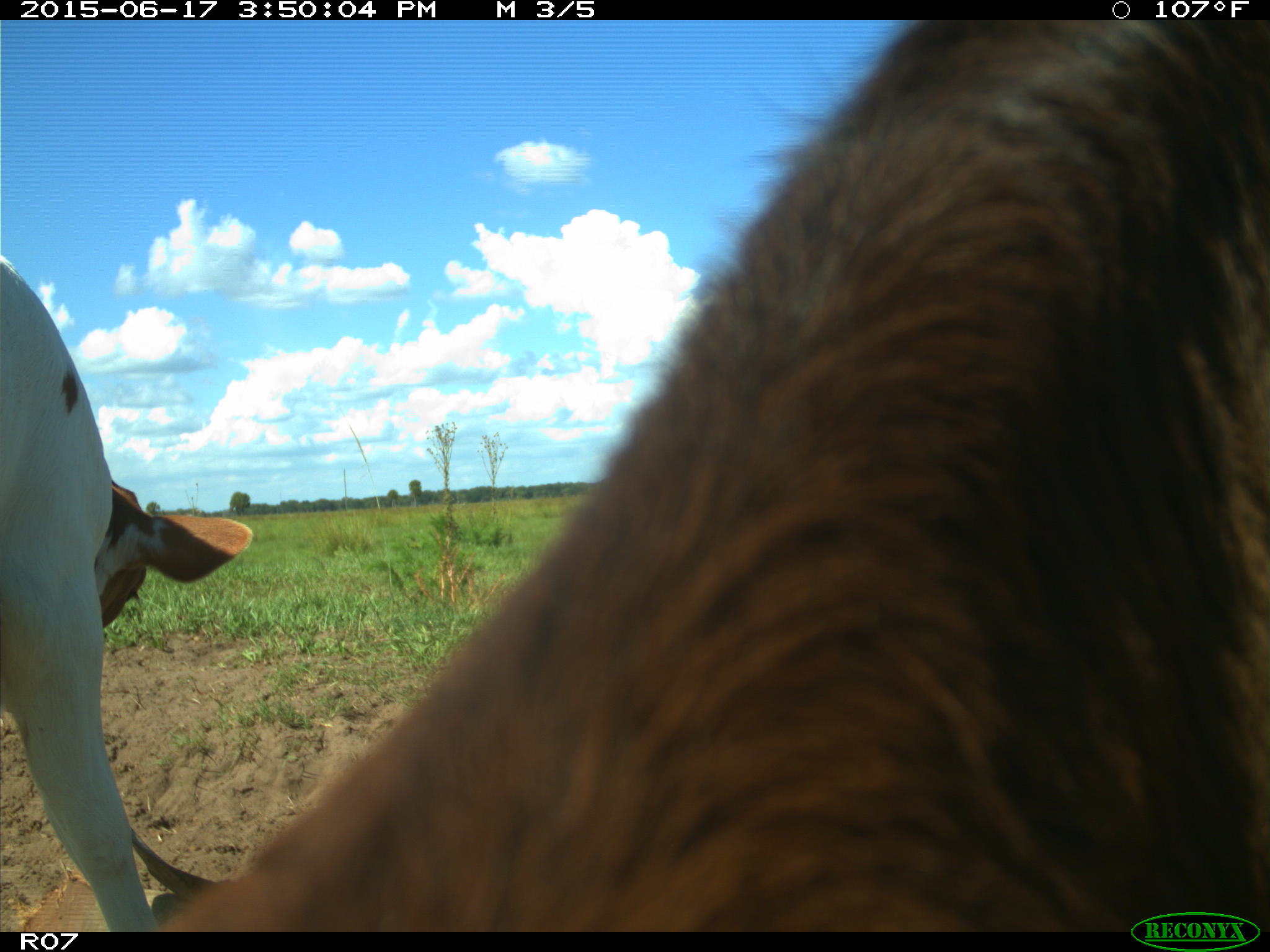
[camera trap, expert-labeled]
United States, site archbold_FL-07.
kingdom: Animalia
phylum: Chordata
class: Mammalia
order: Artiodactyla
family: Bovidae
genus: Bos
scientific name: Bos taurus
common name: domestic cow